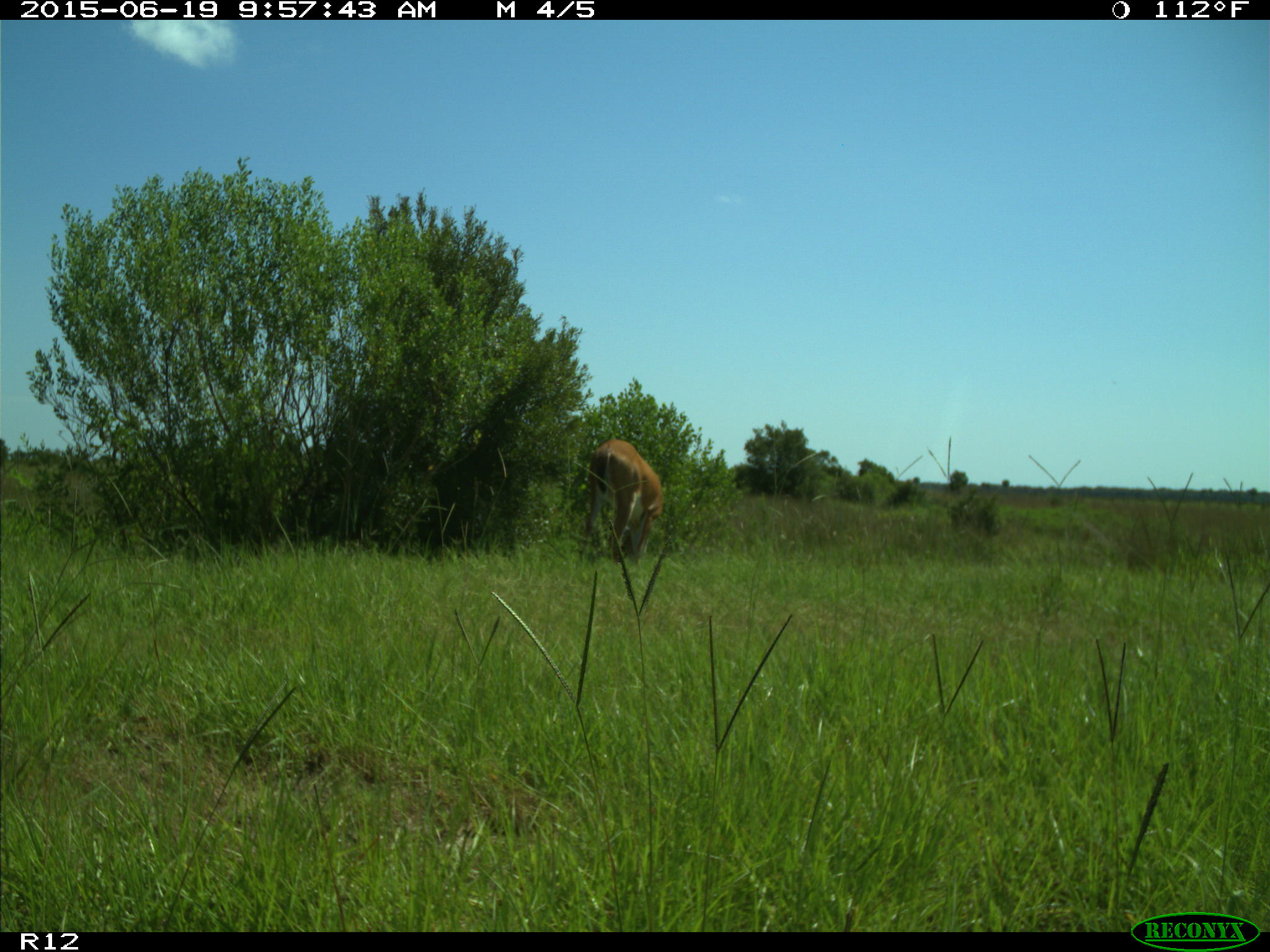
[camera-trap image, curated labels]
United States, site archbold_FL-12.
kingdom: Animalia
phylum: Chordata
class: Mammalia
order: Artiodactyla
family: Cervidae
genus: Odocoileus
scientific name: Odocoileus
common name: deer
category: unidentified deer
Unidentified deer (deer) (Odocoileus).